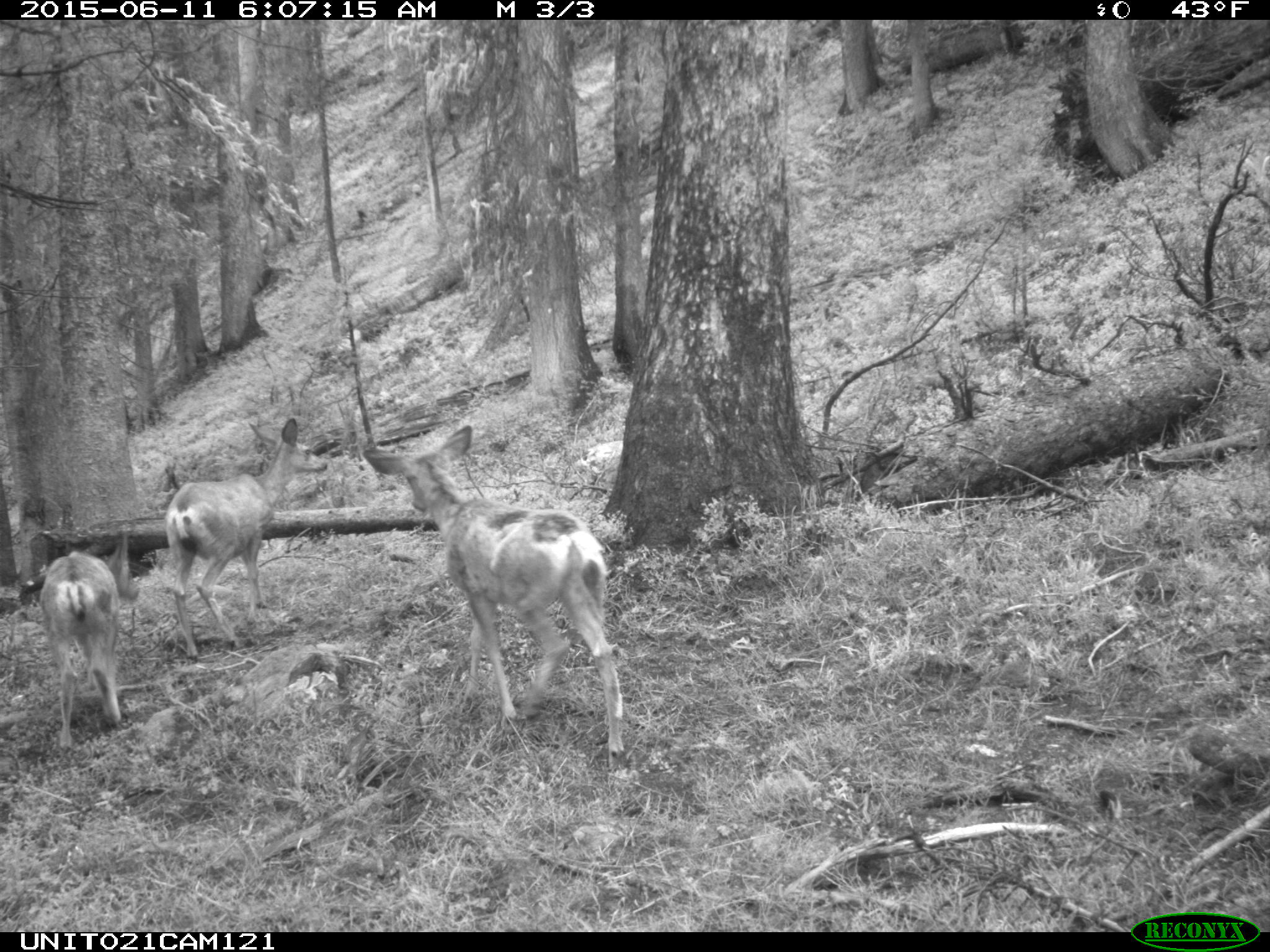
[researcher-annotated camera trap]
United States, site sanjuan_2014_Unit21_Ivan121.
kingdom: Animalia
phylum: Chordata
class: Mammalia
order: Artiodactyla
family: Cervidae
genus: Odocoileus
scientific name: Odocoileus hemionus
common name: mule deer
Odocoileus hemionus (mule deer).